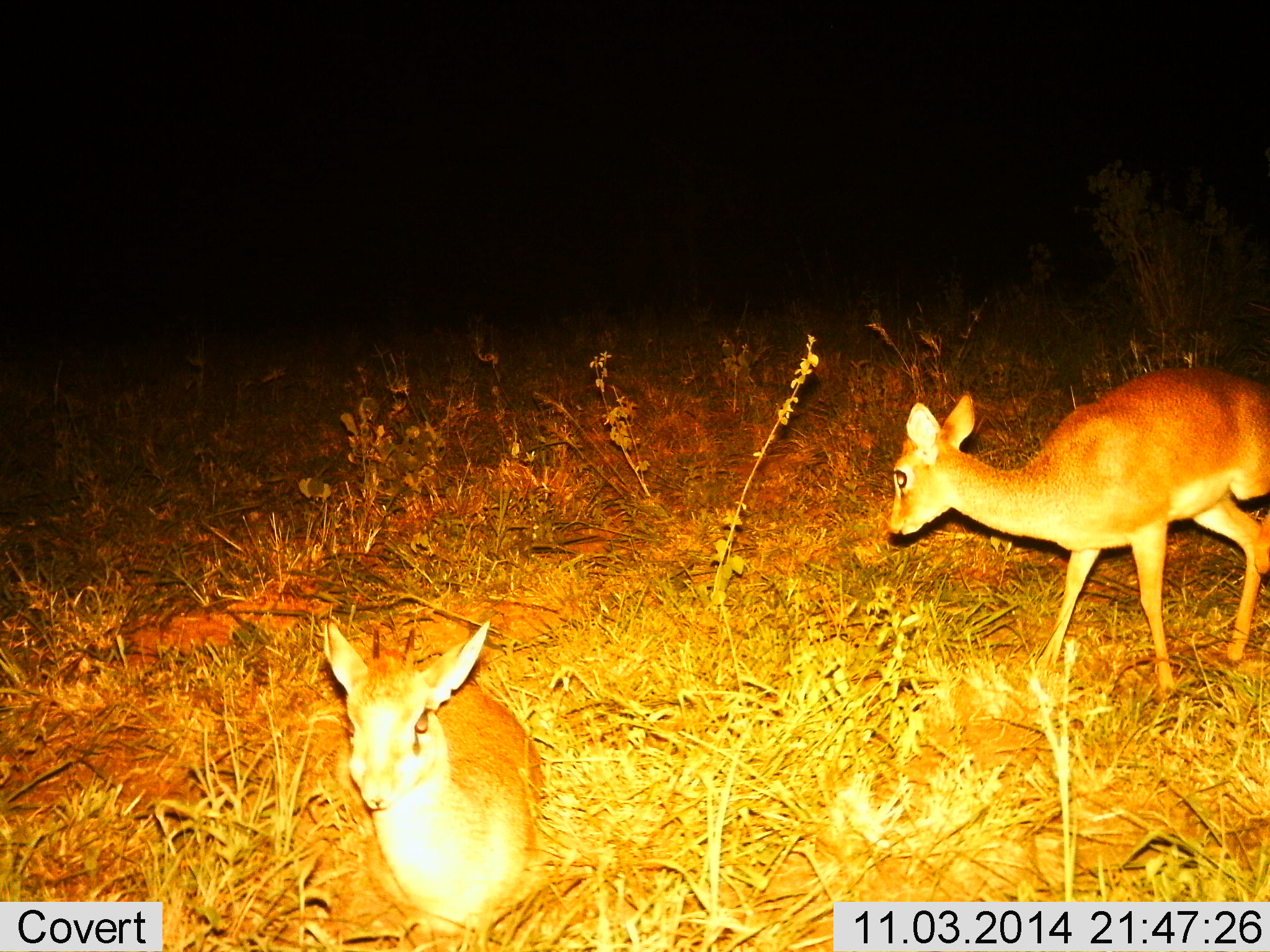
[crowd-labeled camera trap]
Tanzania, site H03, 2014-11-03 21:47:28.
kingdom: Animalia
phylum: Chordata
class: Mammalia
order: Artiodactyla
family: Bovidae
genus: Madoqua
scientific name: Madoqua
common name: dikdik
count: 2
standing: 80%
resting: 0%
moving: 20%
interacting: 0%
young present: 0%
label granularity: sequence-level